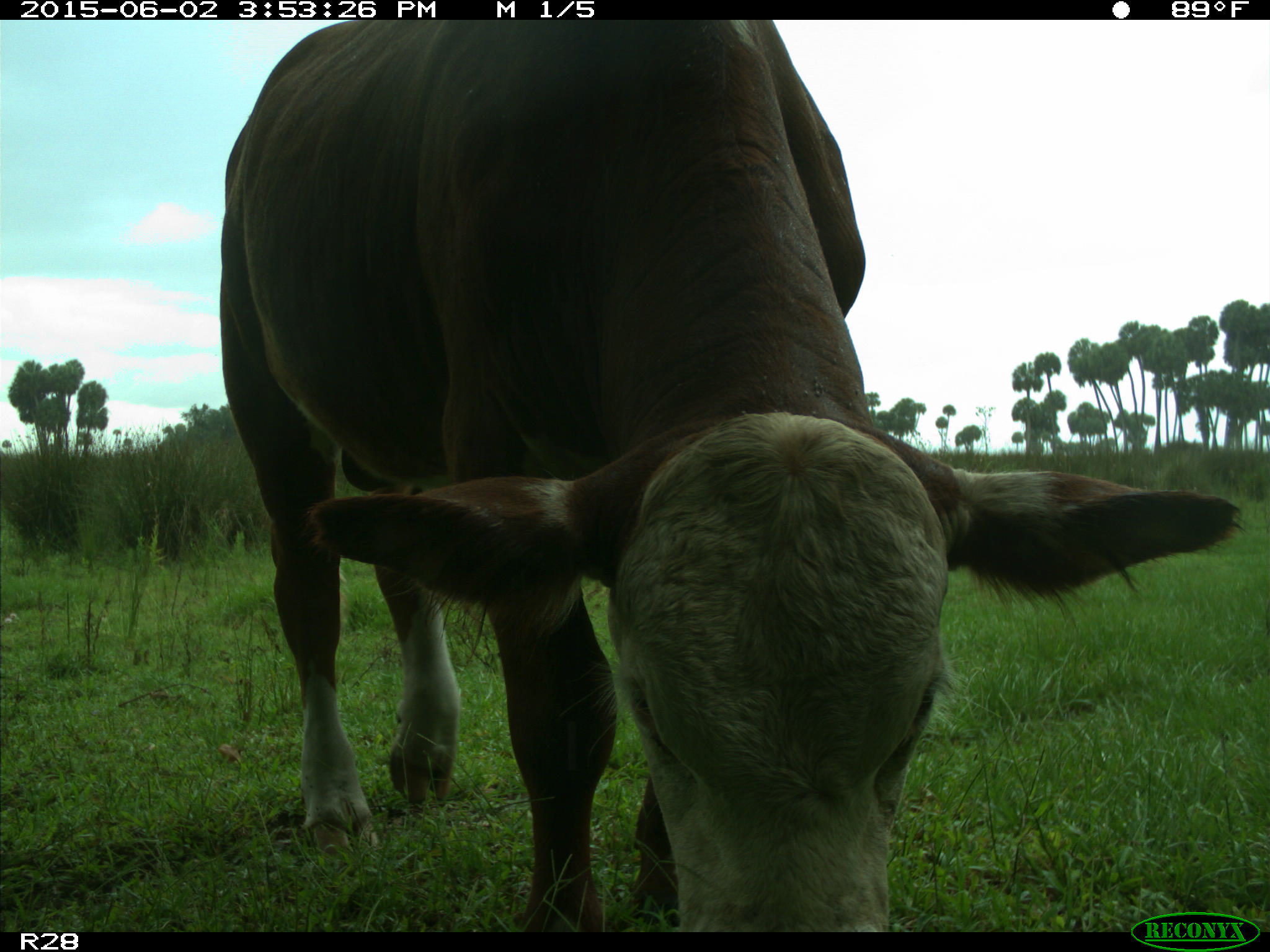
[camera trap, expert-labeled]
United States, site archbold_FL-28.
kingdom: Animalia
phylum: Chordata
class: Mammalia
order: Artiodactyla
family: Bovidae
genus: Bos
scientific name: Bos taurus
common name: domestic cow